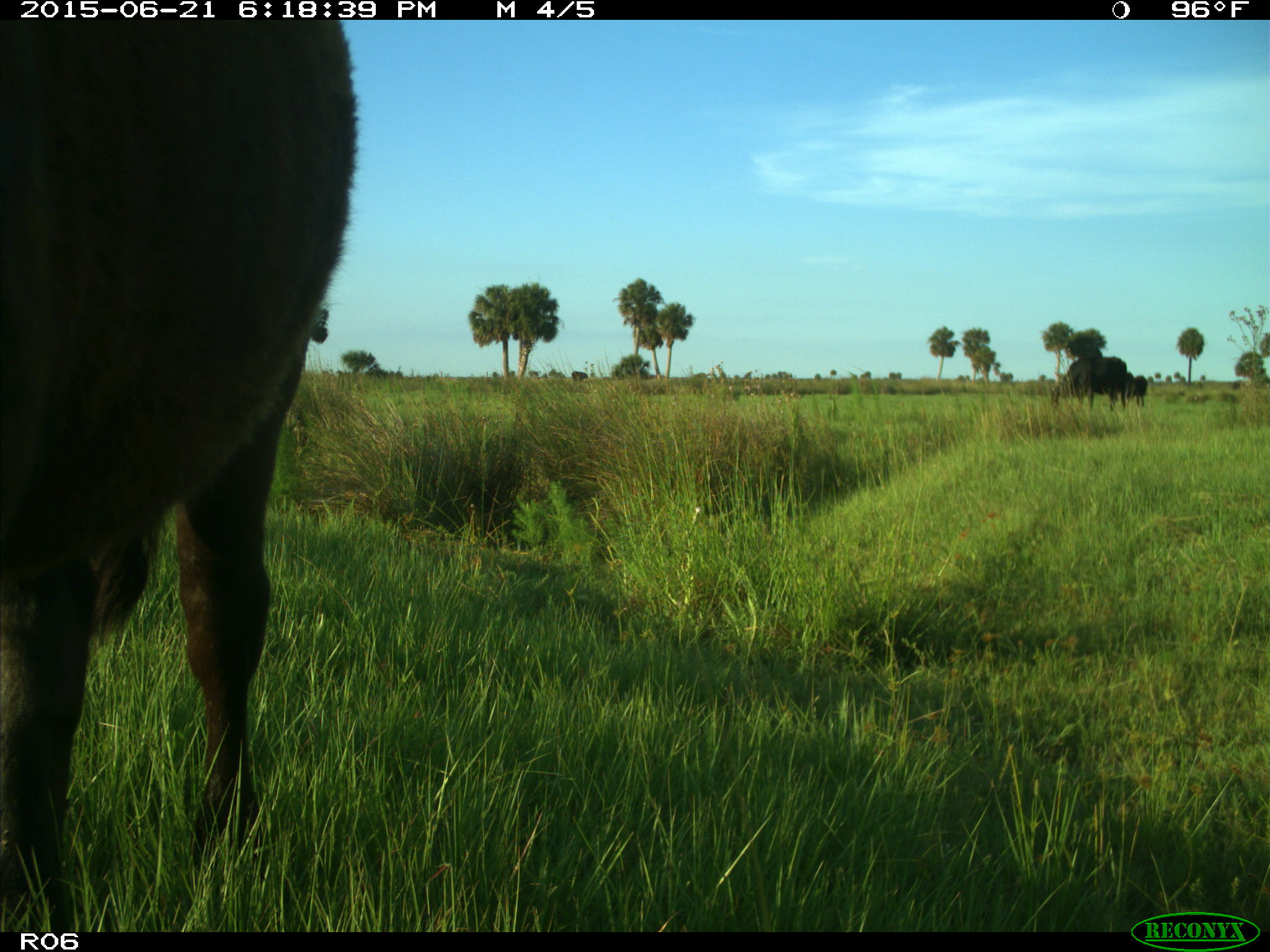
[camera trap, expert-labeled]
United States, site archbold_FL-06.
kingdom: Animalia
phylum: Chordata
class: Mammalia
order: Artiodactyla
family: Bovidae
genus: Bos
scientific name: Bos taurus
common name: domestic cow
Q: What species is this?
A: Bos taurus (domestic cow).